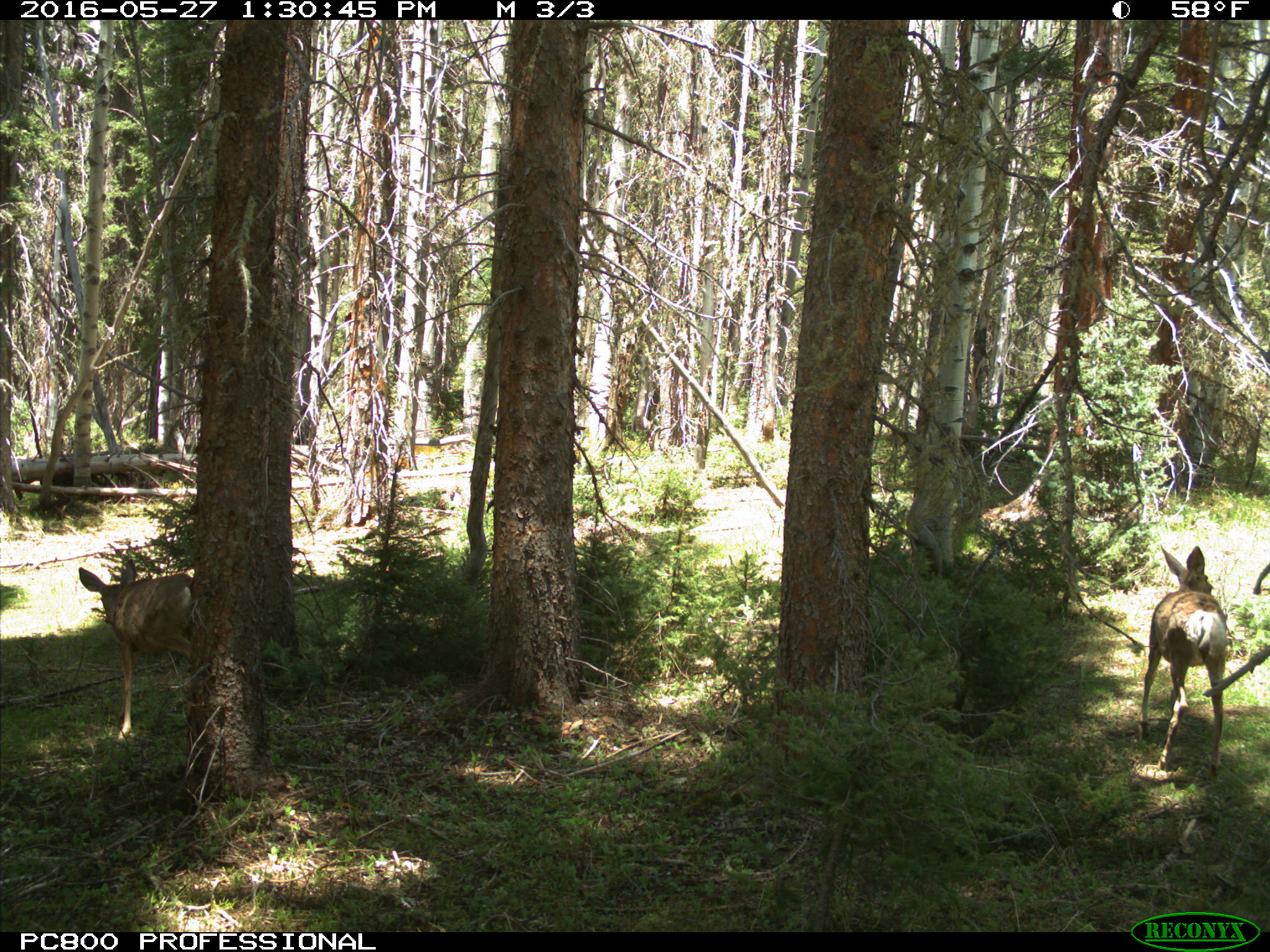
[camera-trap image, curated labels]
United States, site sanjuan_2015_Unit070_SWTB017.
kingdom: Animalia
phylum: Chordata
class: Mammalia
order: Artiodactyla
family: Cervidae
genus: Odocoileus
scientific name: Odocoileus hemionus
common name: mule deer